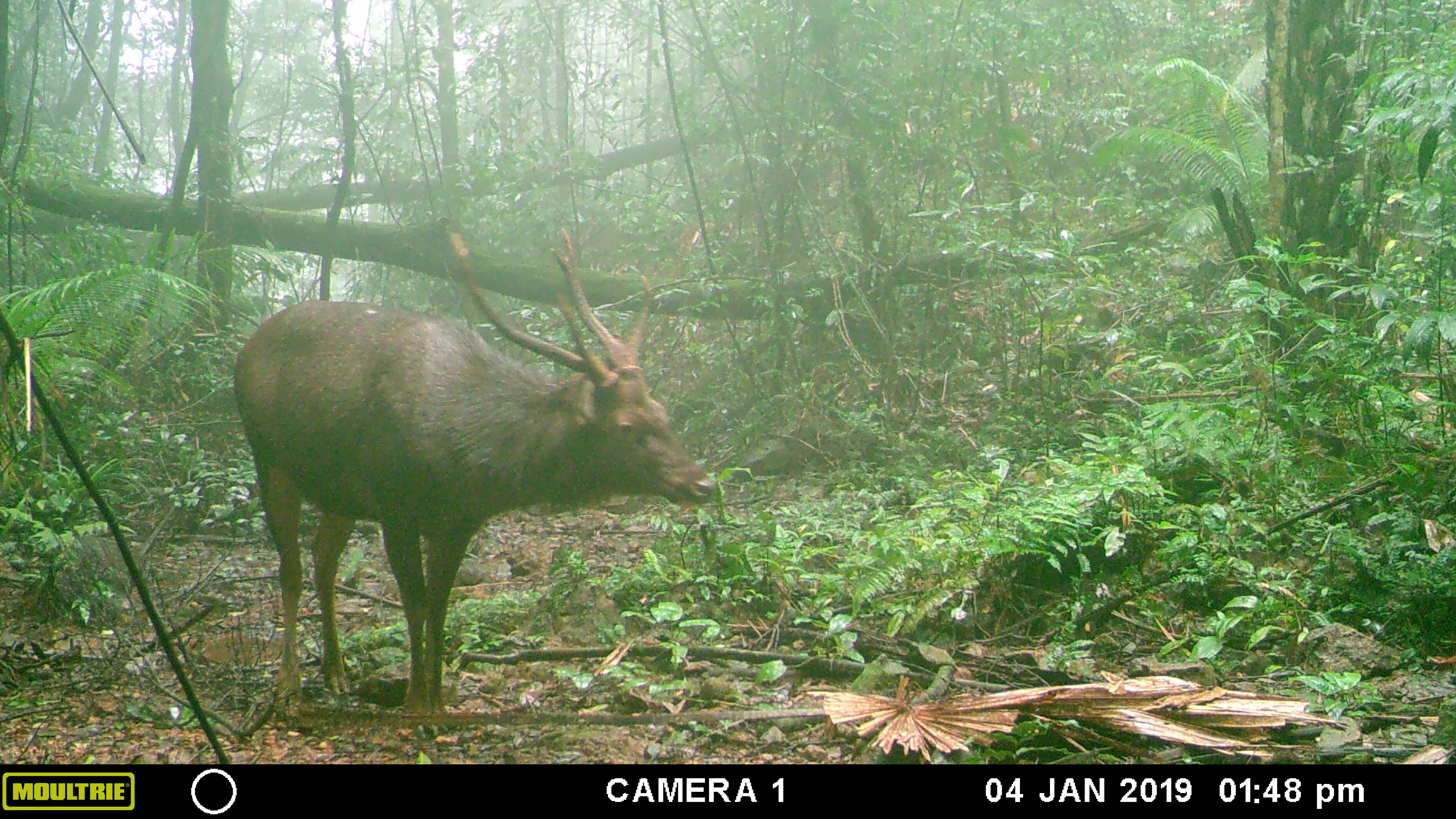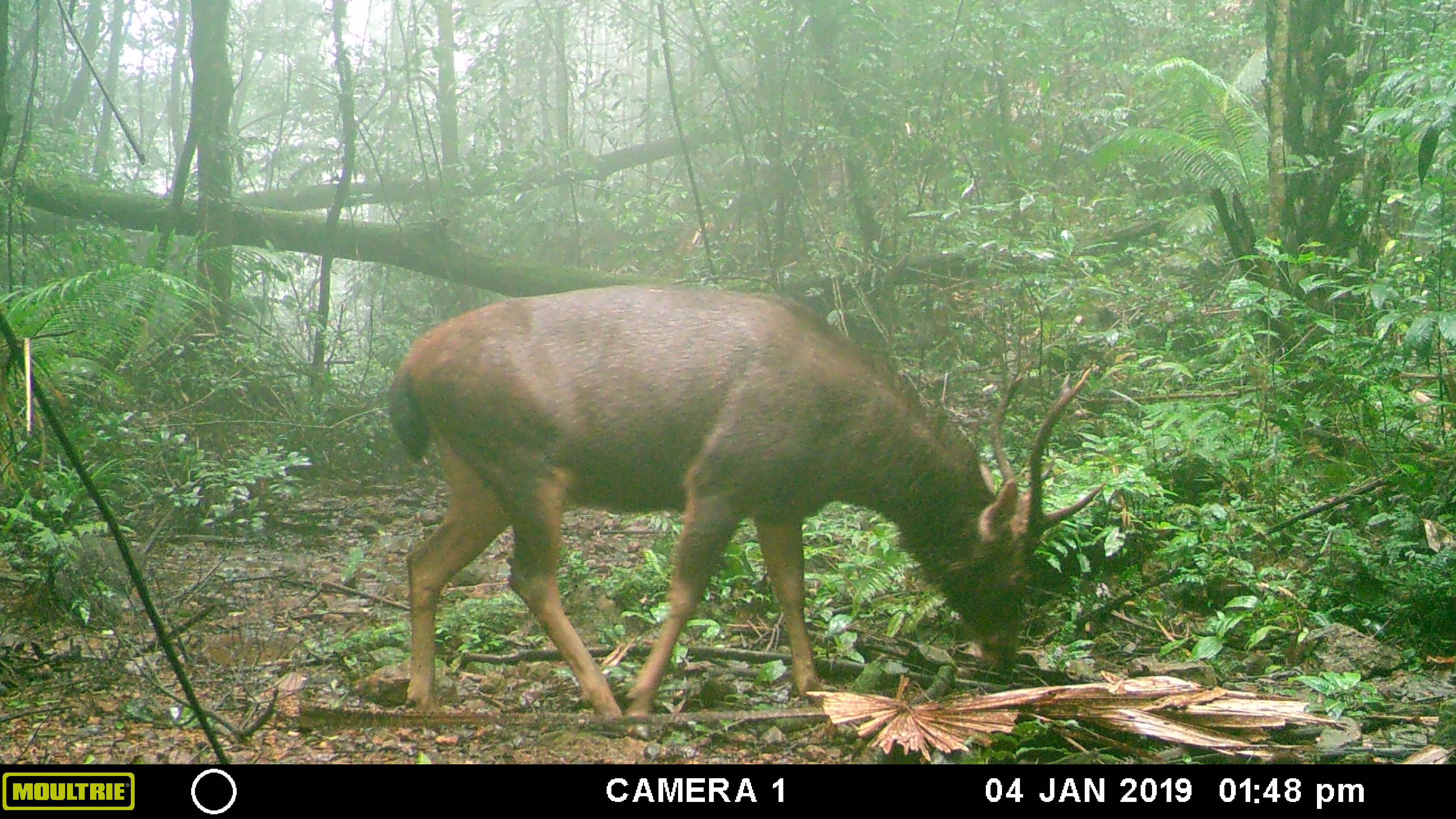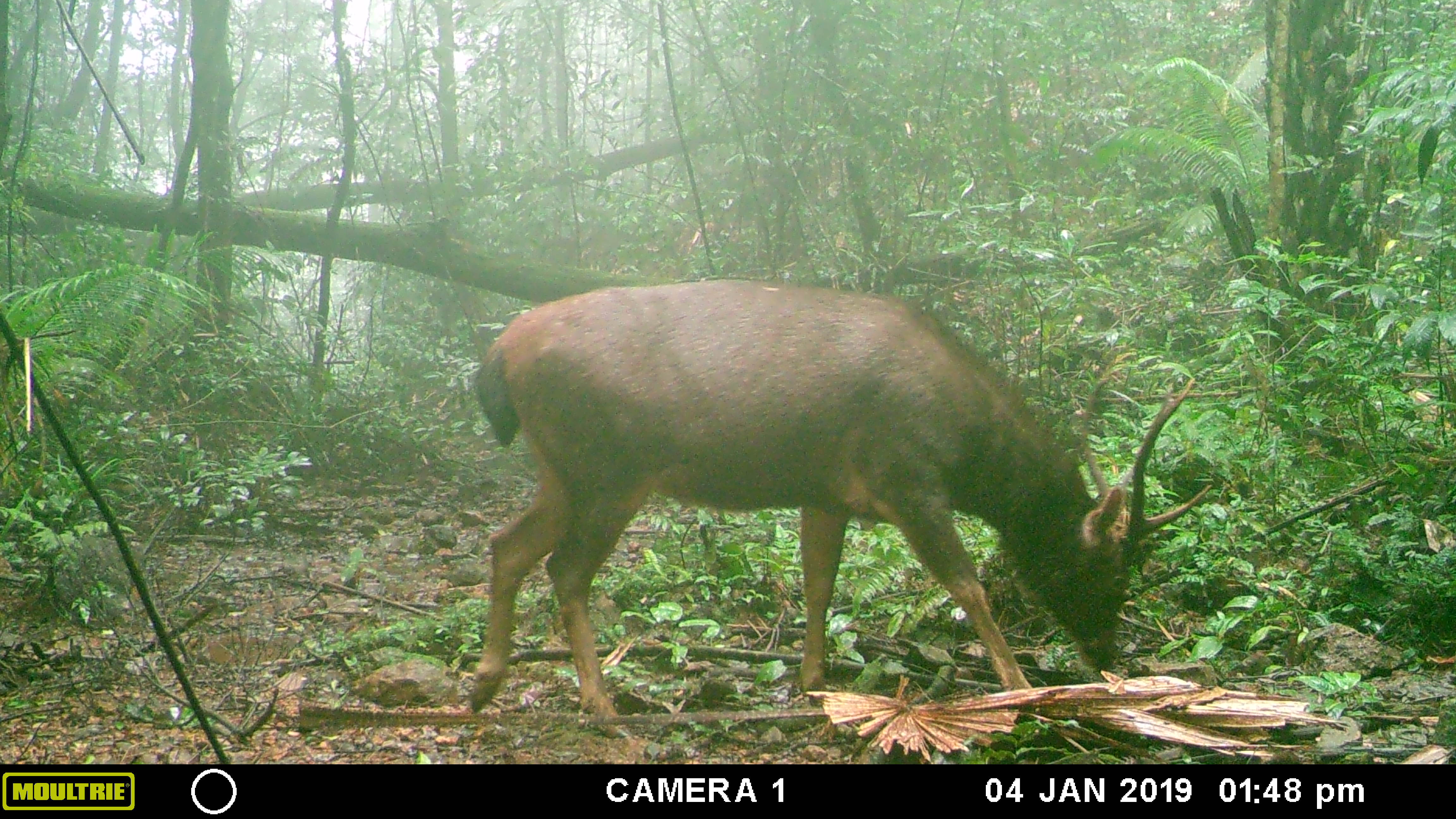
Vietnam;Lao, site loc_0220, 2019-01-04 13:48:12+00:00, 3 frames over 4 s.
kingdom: Animalia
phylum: Chordata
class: Mammalia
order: Artiodactyla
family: Cervidae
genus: Rusa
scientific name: Rusa unicolor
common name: sambar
Sambar (Rusa unicolor). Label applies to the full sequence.